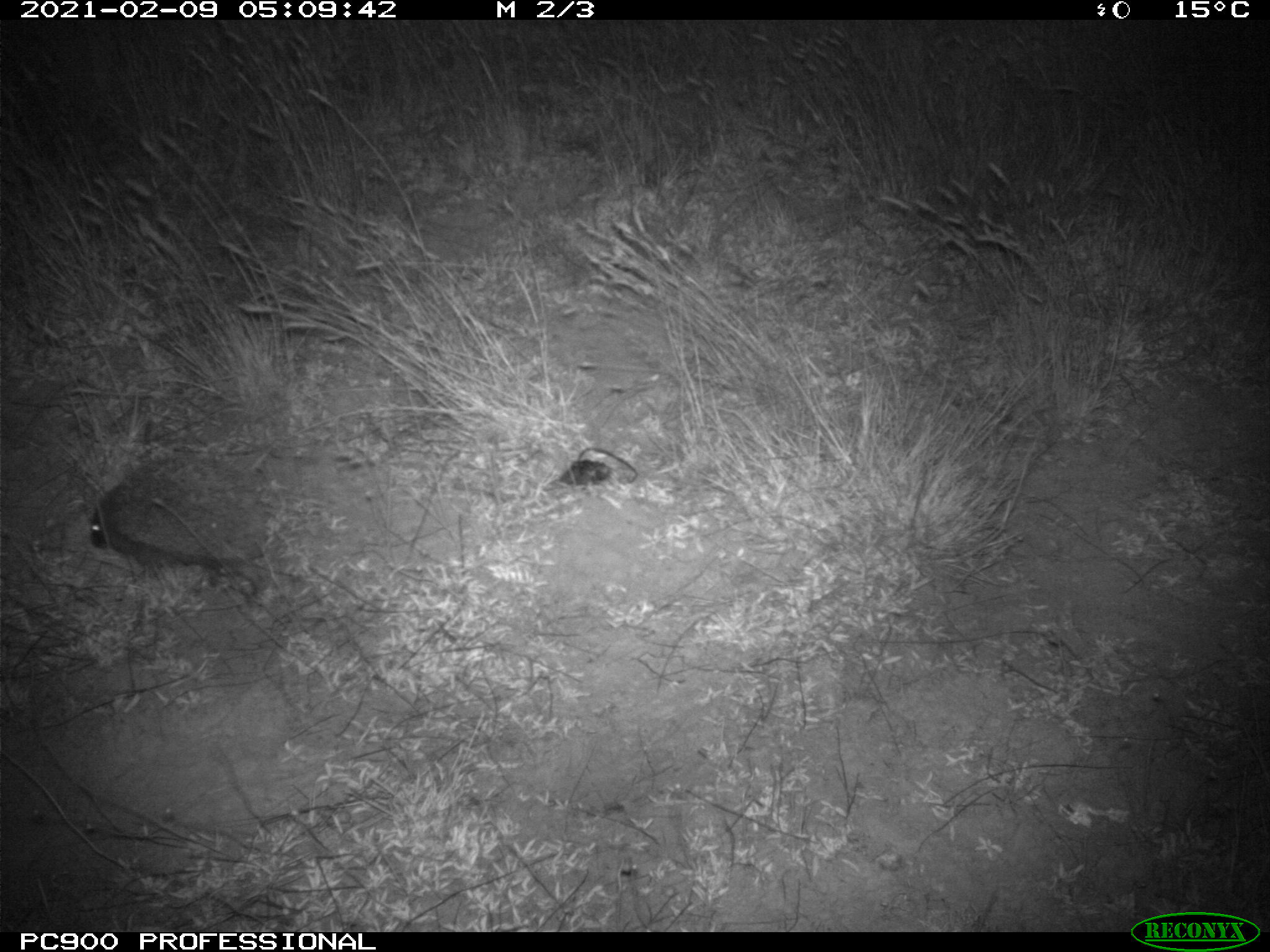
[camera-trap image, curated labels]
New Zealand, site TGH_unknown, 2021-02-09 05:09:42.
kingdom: Animalia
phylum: Chordata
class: Mammalia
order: Eulipotyphla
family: Erinaceidae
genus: Erinaceus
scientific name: Erinaceus europaeus europaeus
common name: european hedgehog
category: hedgehog